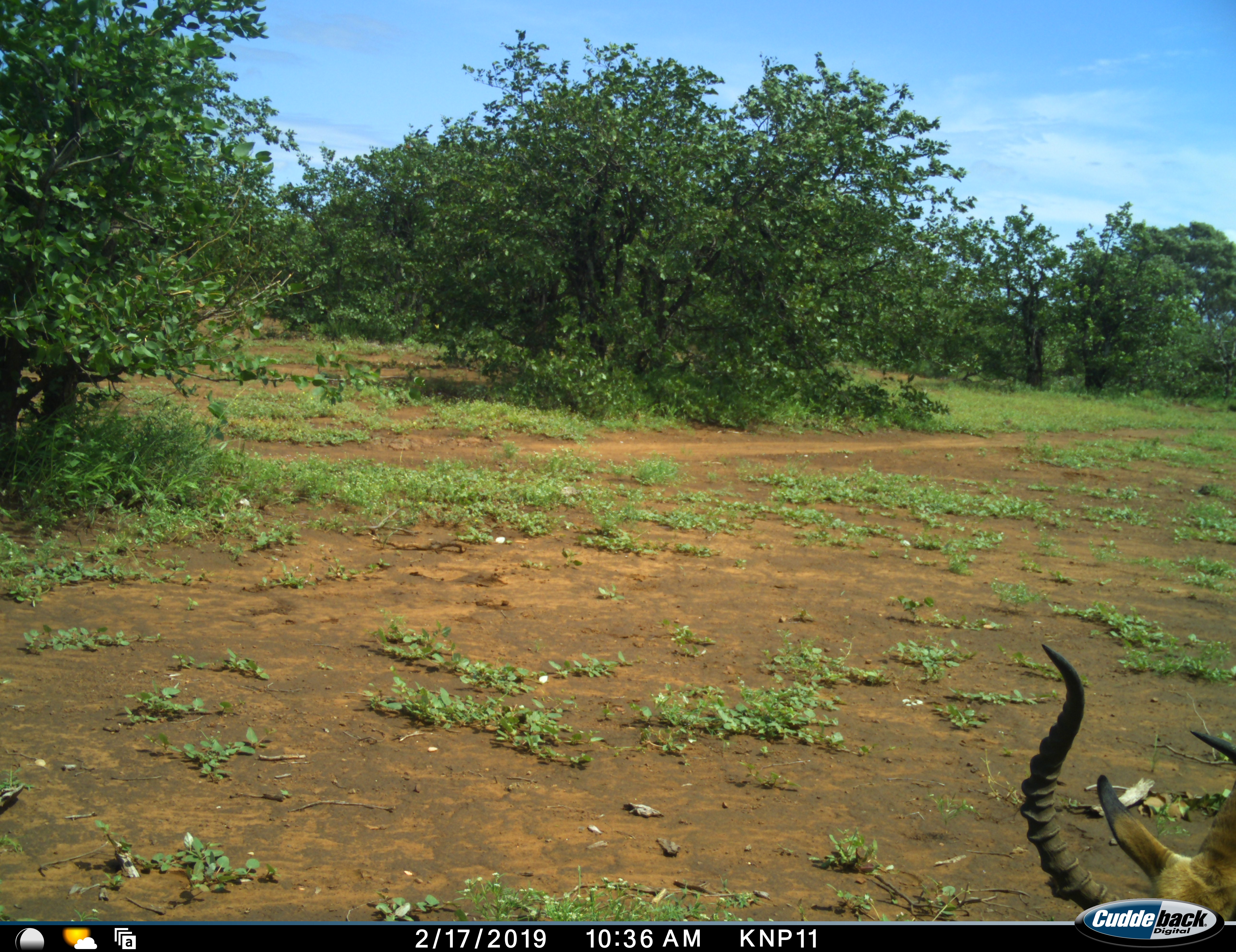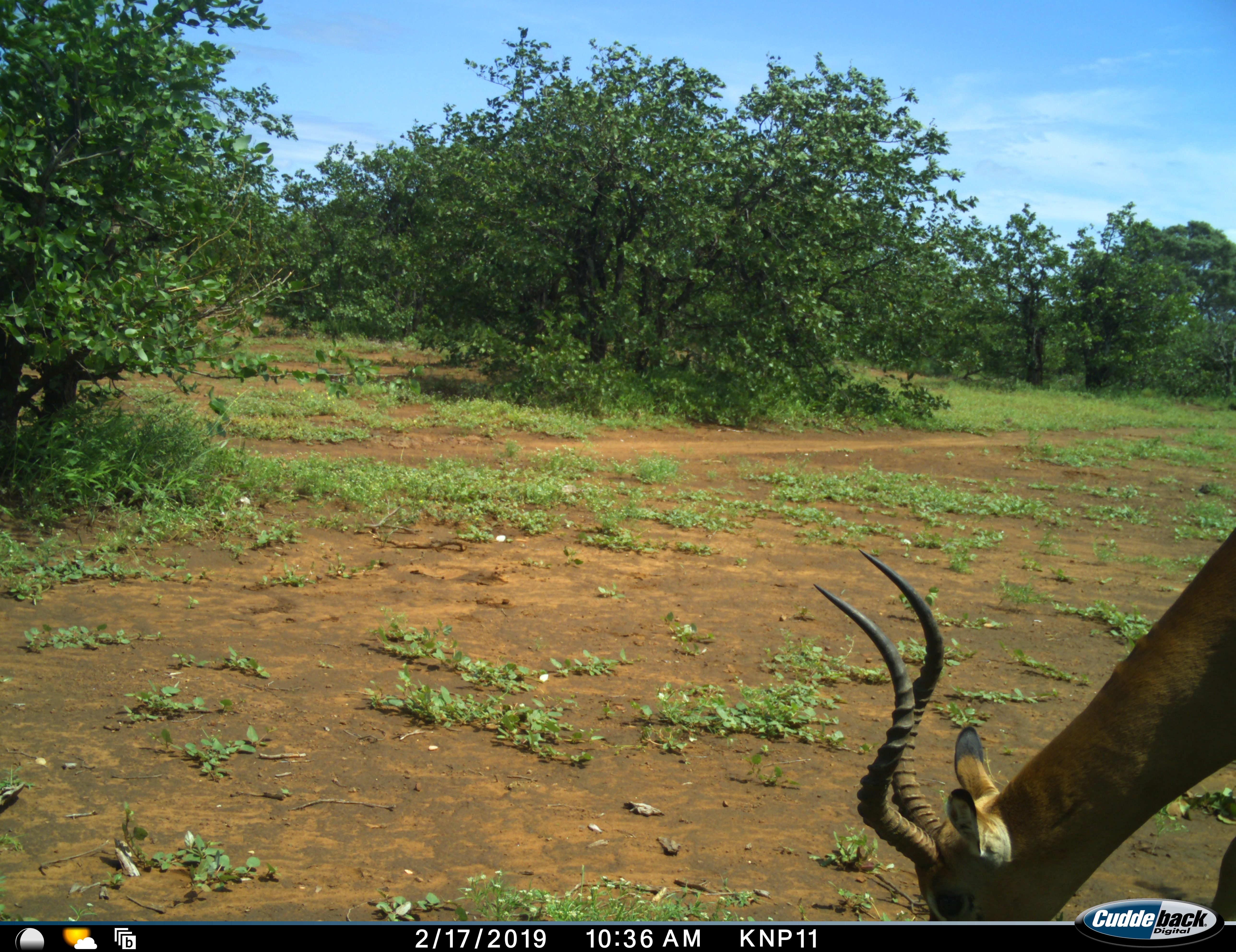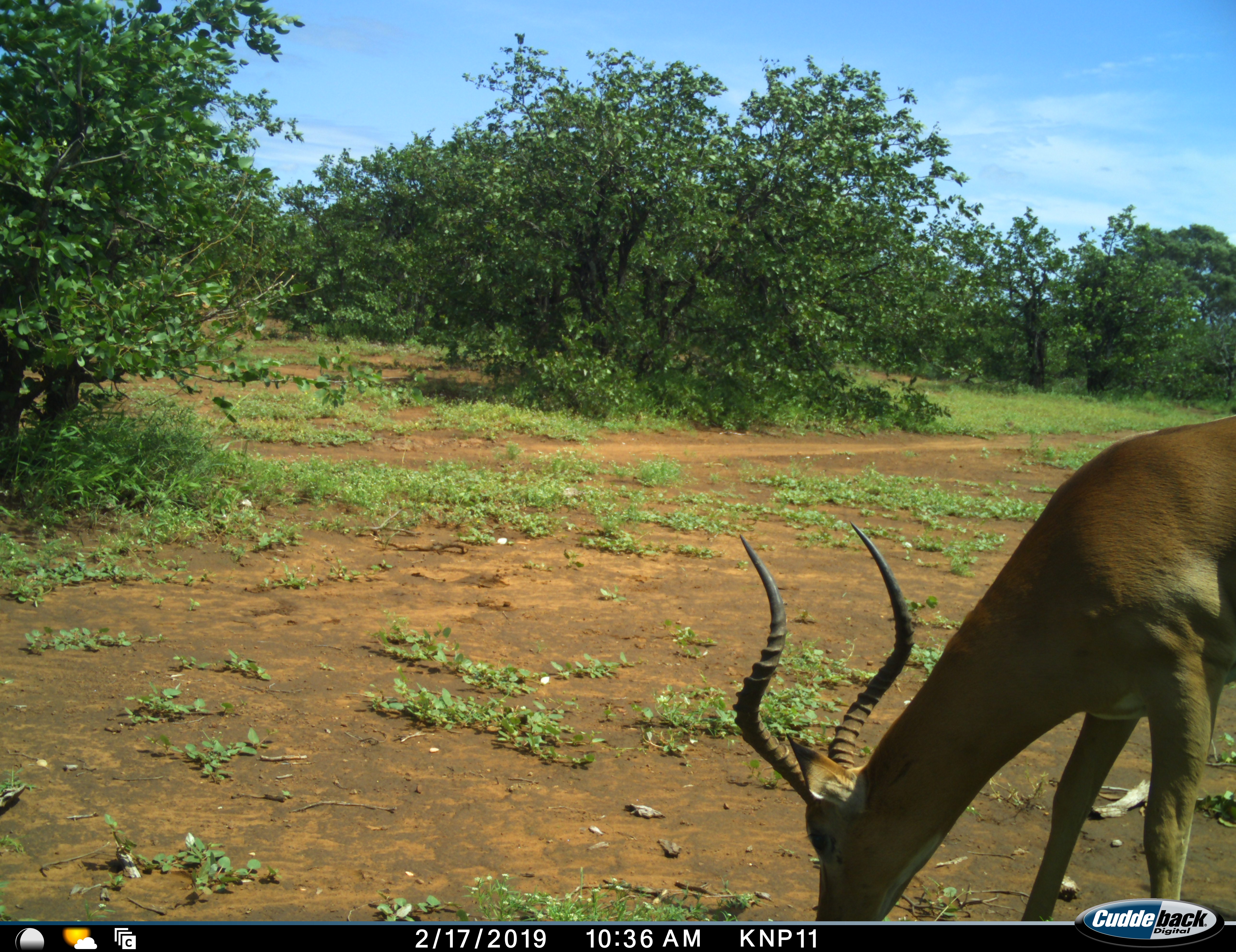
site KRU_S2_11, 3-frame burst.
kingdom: Animalia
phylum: Chordata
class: Mammalia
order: Artiodactyla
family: Bovidae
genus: Aepyceros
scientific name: Aepyceros melampus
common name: impala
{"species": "impala (Aepyceros melampus)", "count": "1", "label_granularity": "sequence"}